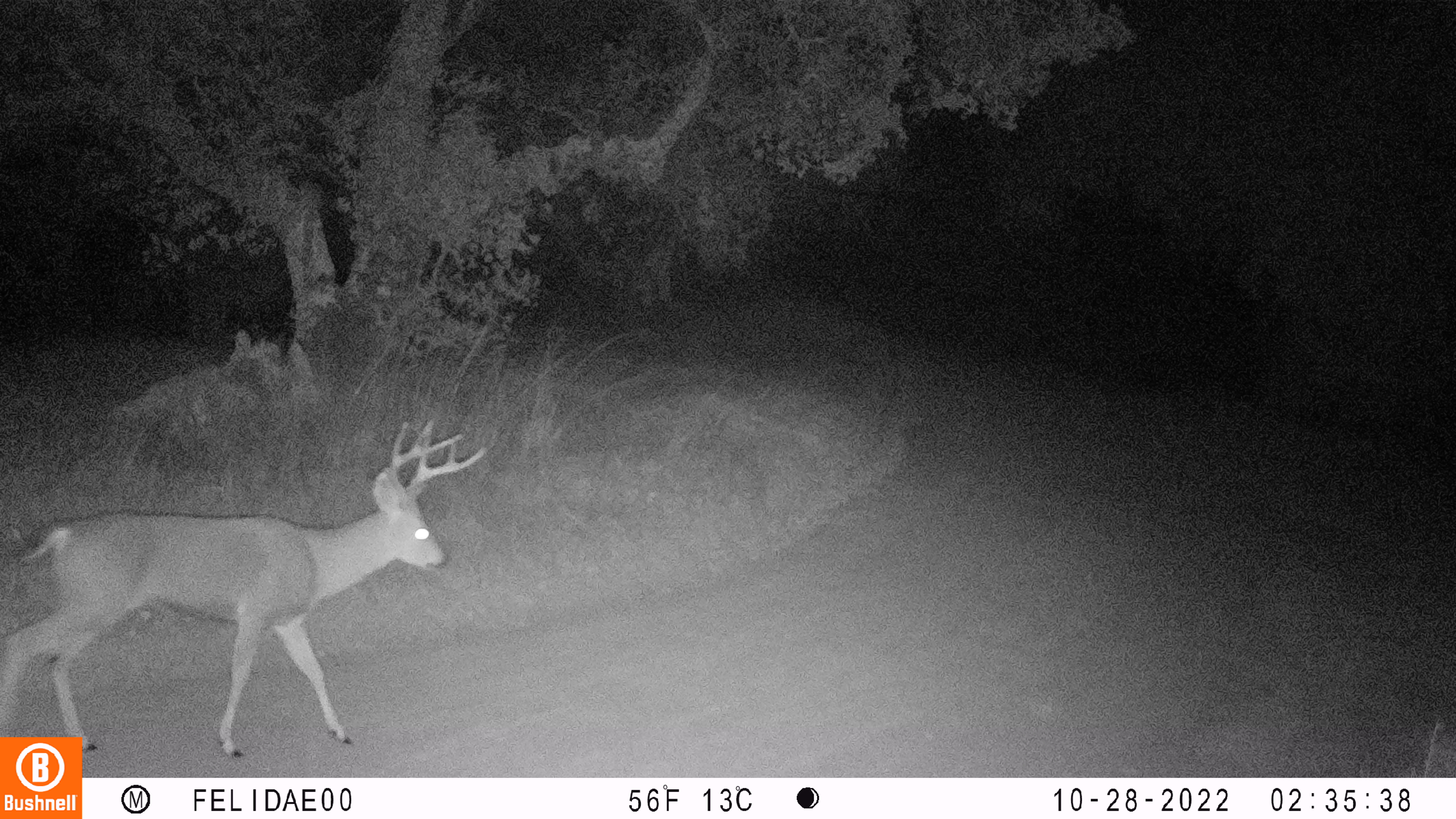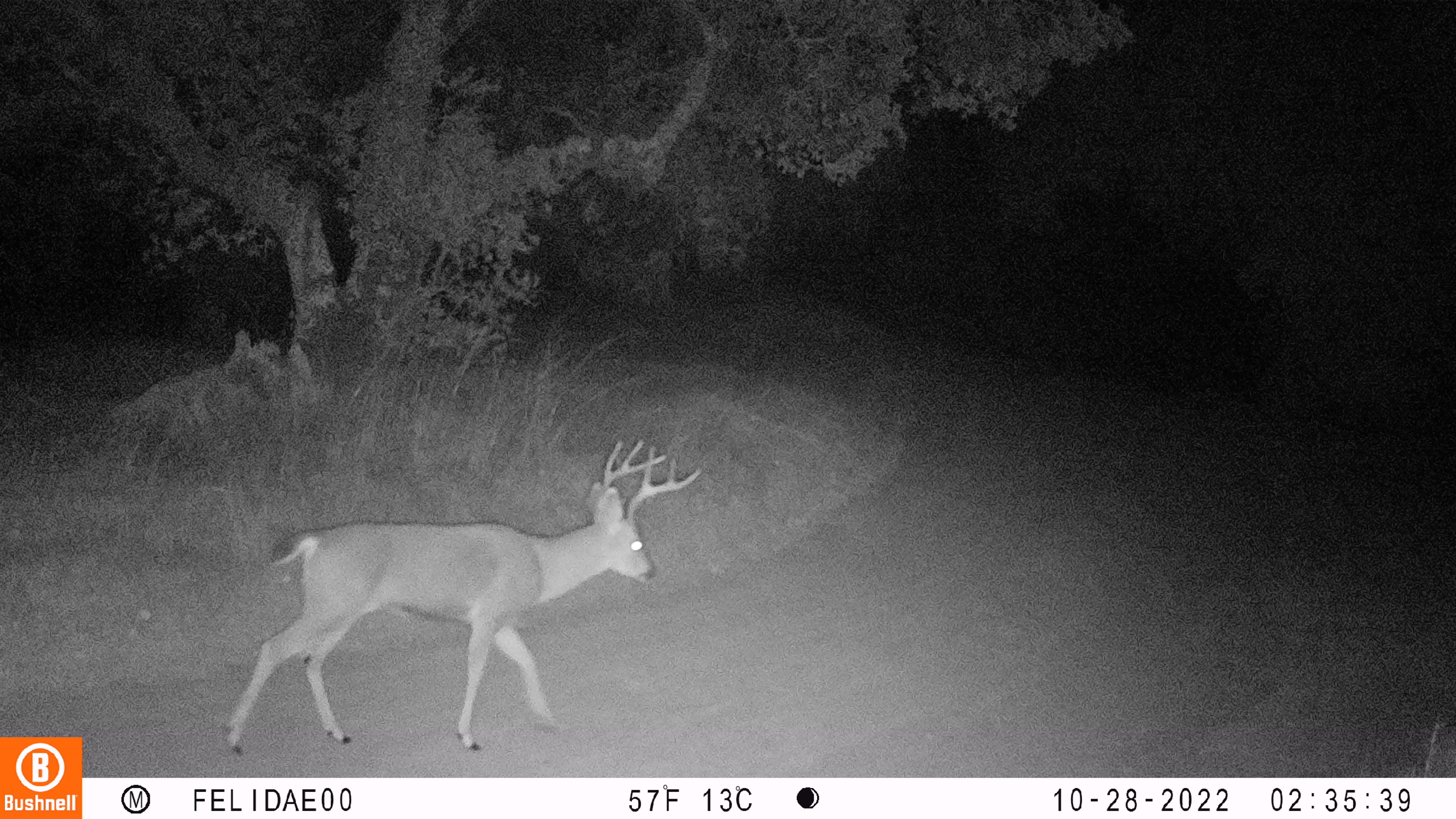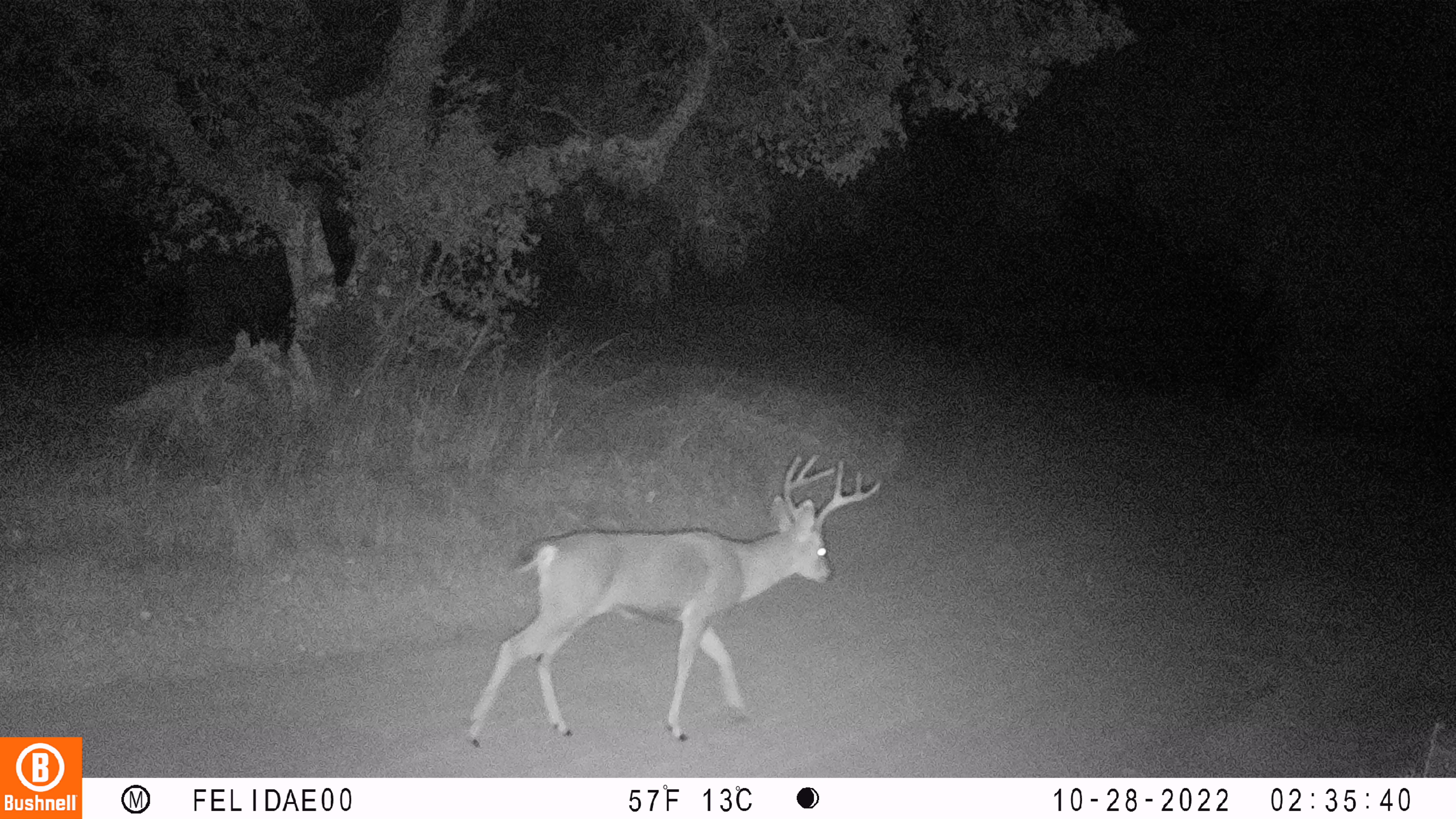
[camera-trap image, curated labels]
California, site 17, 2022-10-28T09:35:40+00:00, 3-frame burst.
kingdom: Animalia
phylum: Chordata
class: Mammalia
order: Artiodactyla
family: Cervidae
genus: Odocoileus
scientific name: Odocoileus hemionus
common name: mule deer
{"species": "mule deer (Odocoileus hemionus)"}